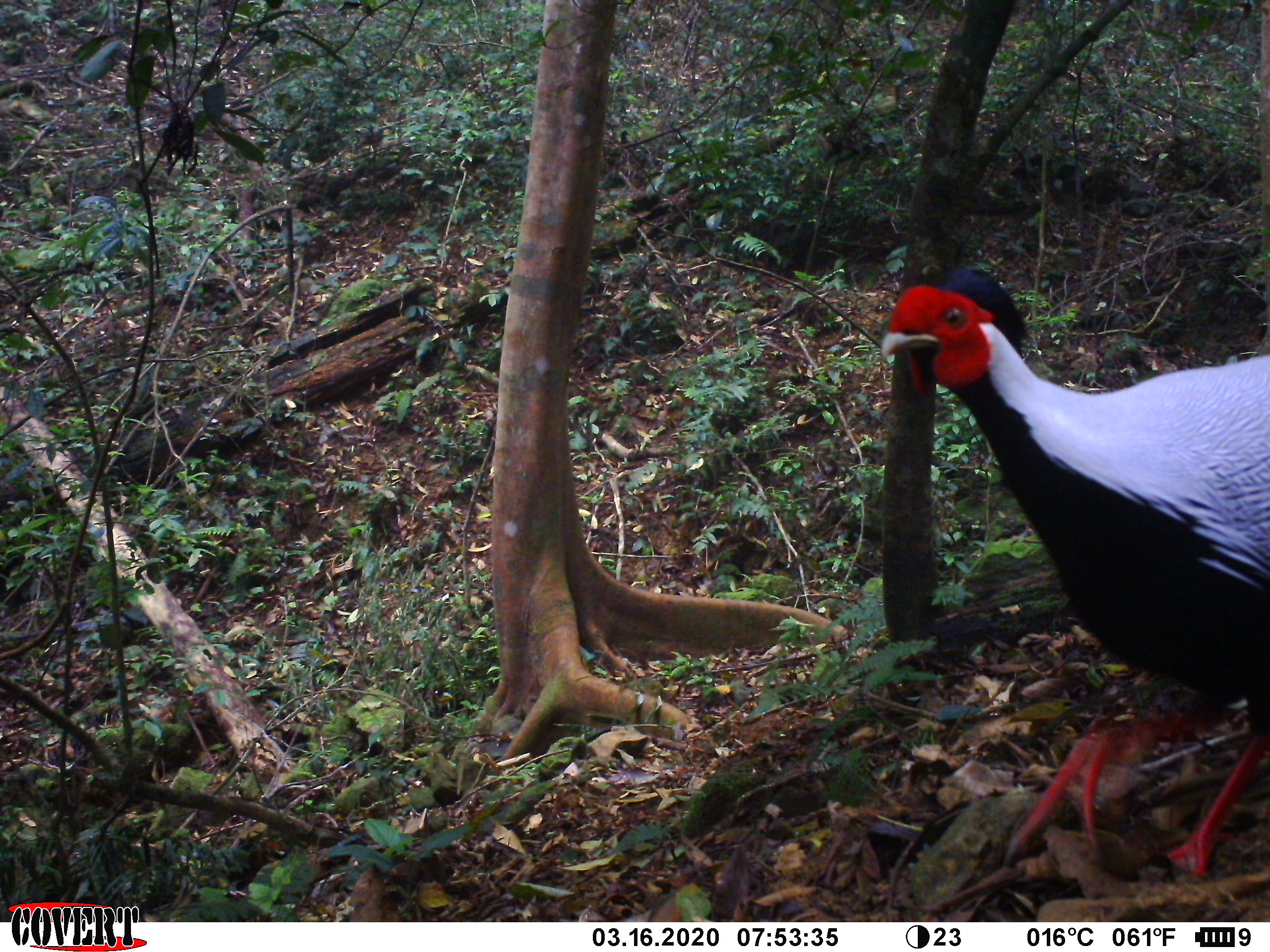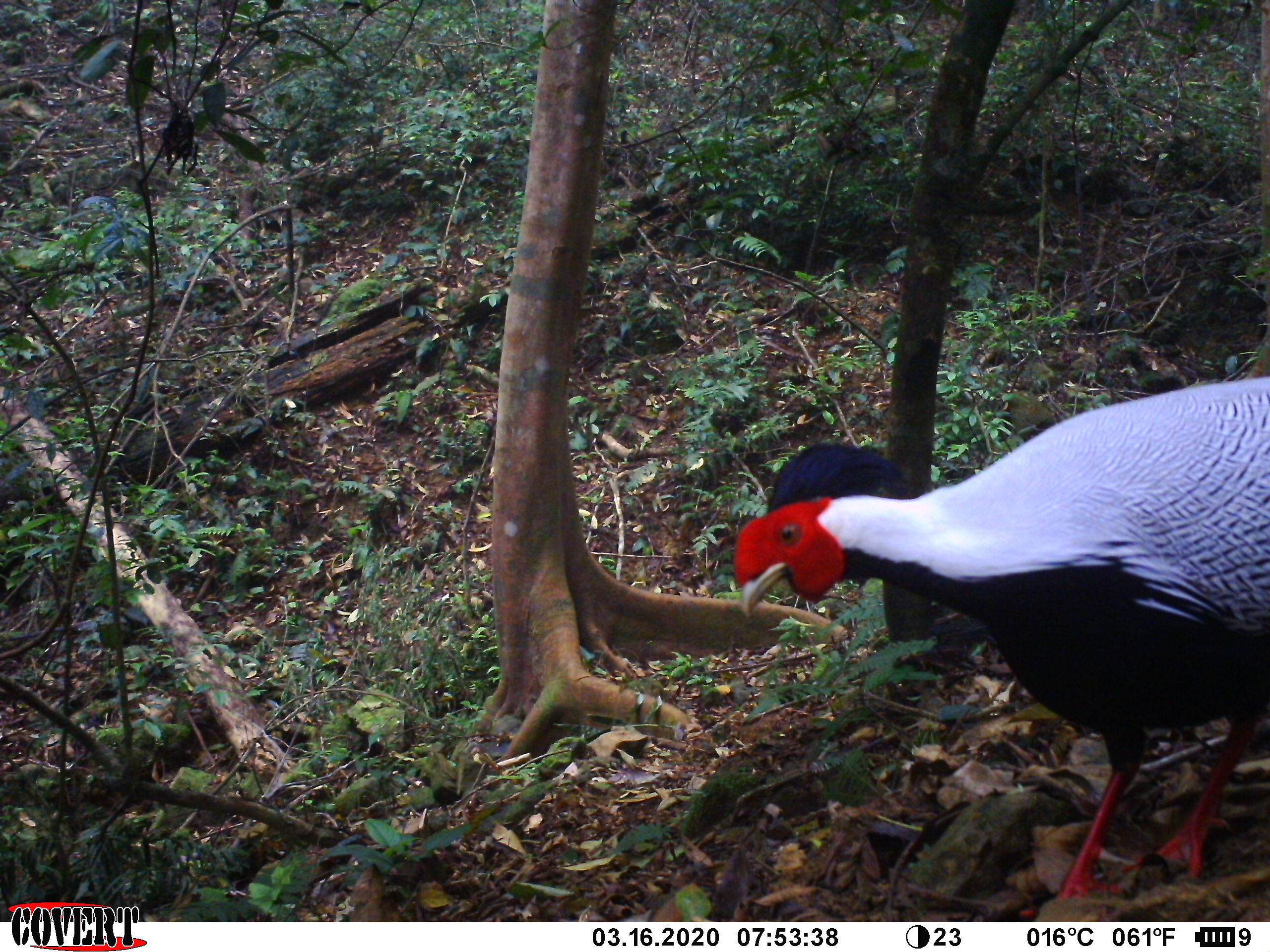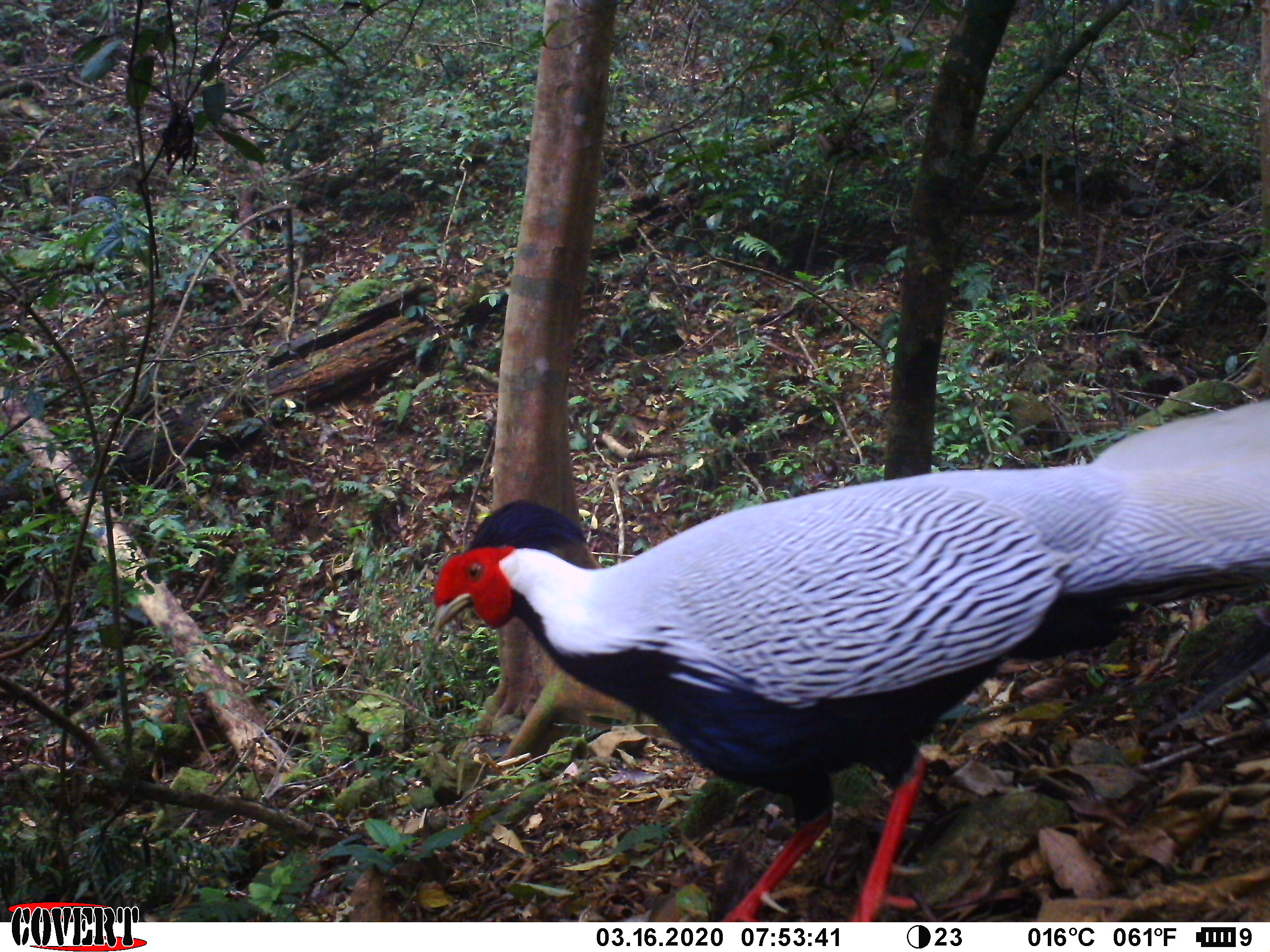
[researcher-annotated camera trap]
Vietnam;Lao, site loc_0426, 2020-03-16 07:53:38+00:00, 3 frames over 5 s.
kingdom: Animalia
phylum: Chordata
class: Aves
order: Galliformes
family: Phasianidae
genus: Lophura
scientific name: Lophura nycthemera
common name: silver pheasant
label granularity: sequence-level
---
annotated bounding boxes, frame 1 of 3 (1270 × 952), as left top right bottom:
silver pheasant: 880 263 1270 881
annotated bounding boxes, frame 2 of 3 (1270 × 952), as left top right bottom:
silver pheasant: 733 376 1270 899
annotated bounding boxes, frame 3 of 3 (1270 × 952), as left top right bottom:
silver pheasant: 431 393 1270 919